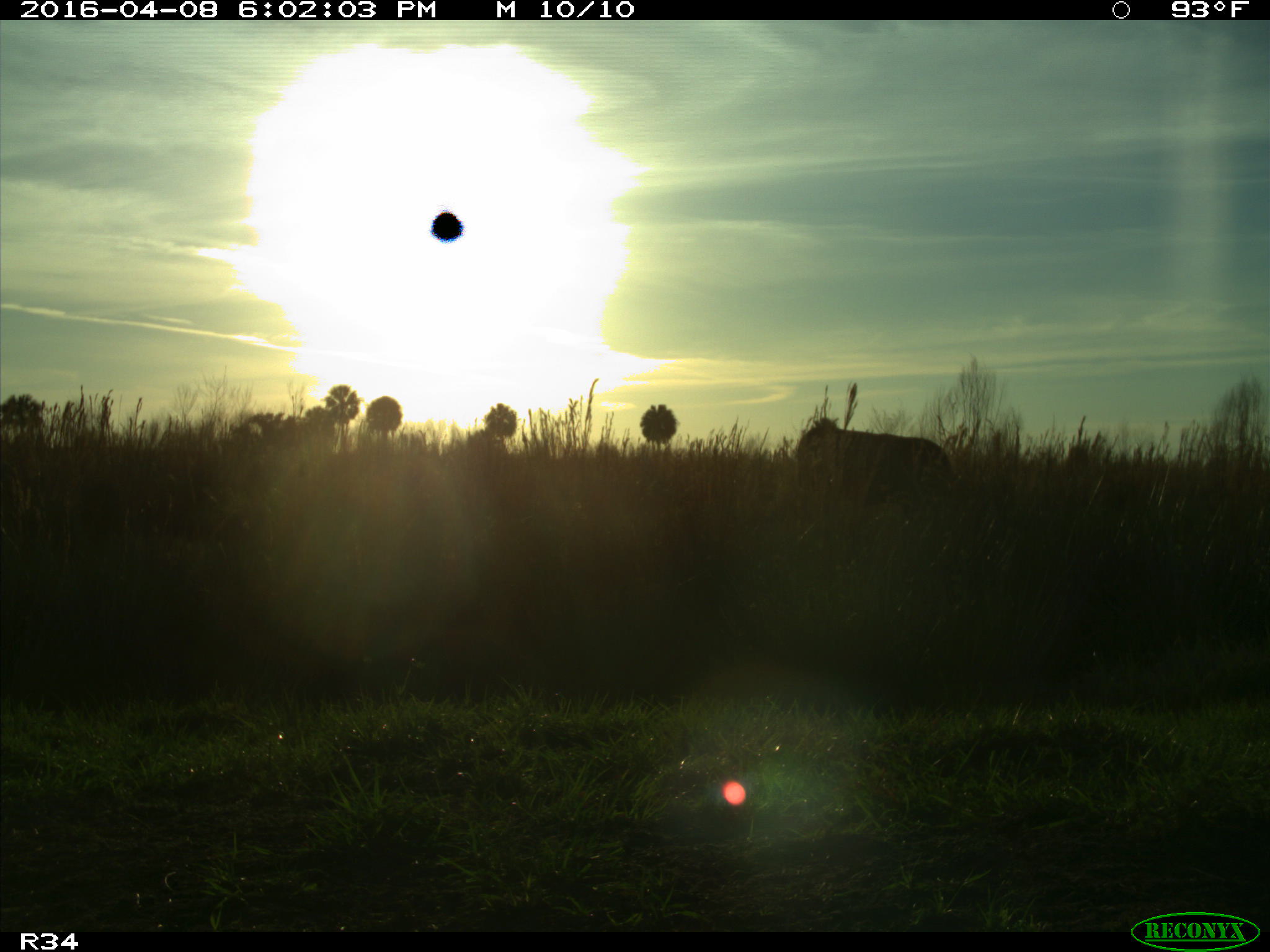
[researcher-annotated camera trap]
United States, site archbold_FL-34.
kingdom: Animalia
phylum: Chordata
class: Mammalia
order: Artiodactyla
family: Bovidae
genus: Bos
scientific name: Bos taurus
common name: domestic cow